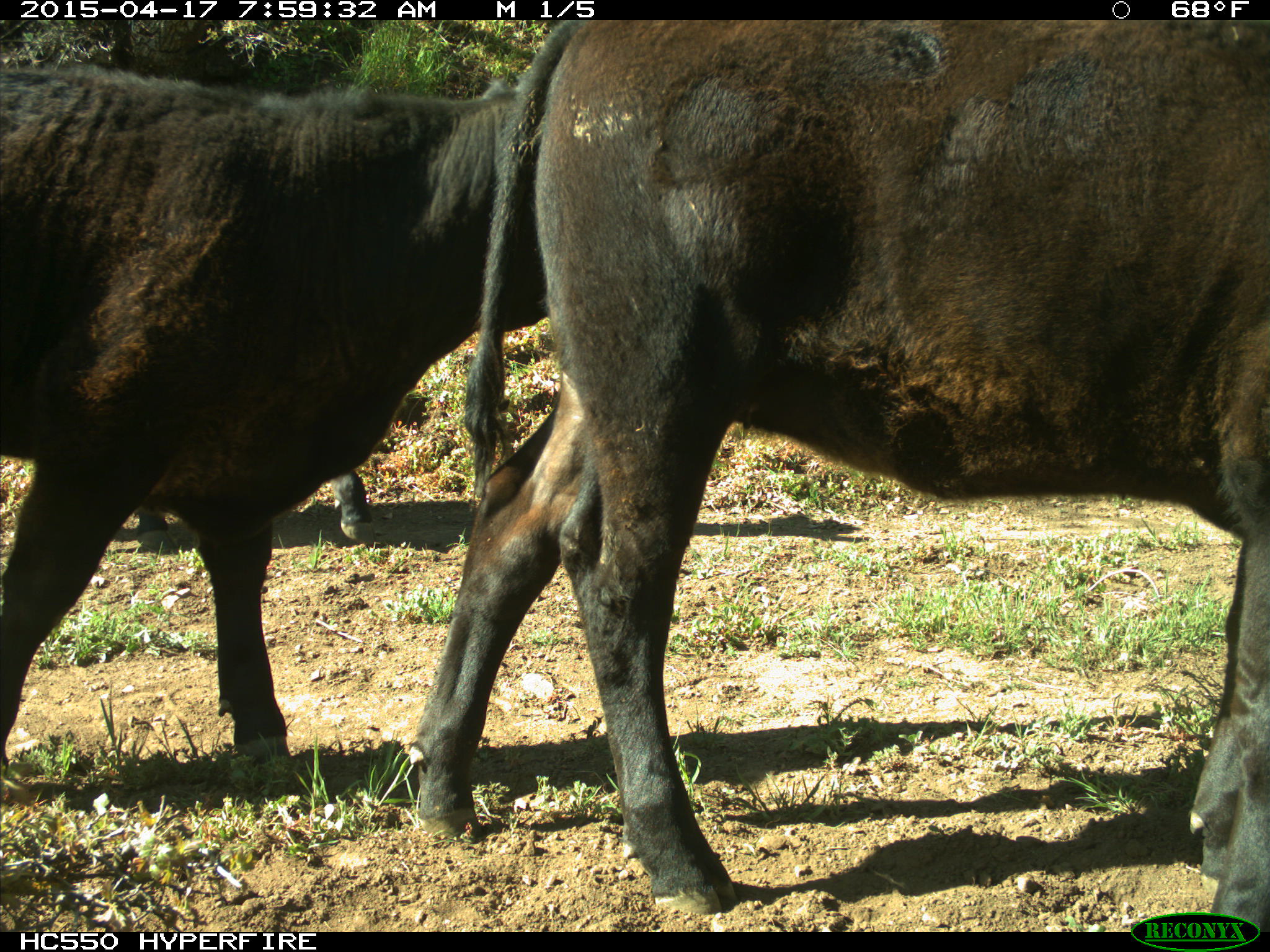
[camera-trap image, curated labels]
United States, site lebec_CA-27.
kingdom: Animalia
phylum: Chordata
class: Mammalia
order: Artiodactyla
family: Bovidae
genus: Bos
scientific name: Bos taurus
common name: domestic cow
Bos taurus (domestic cow).